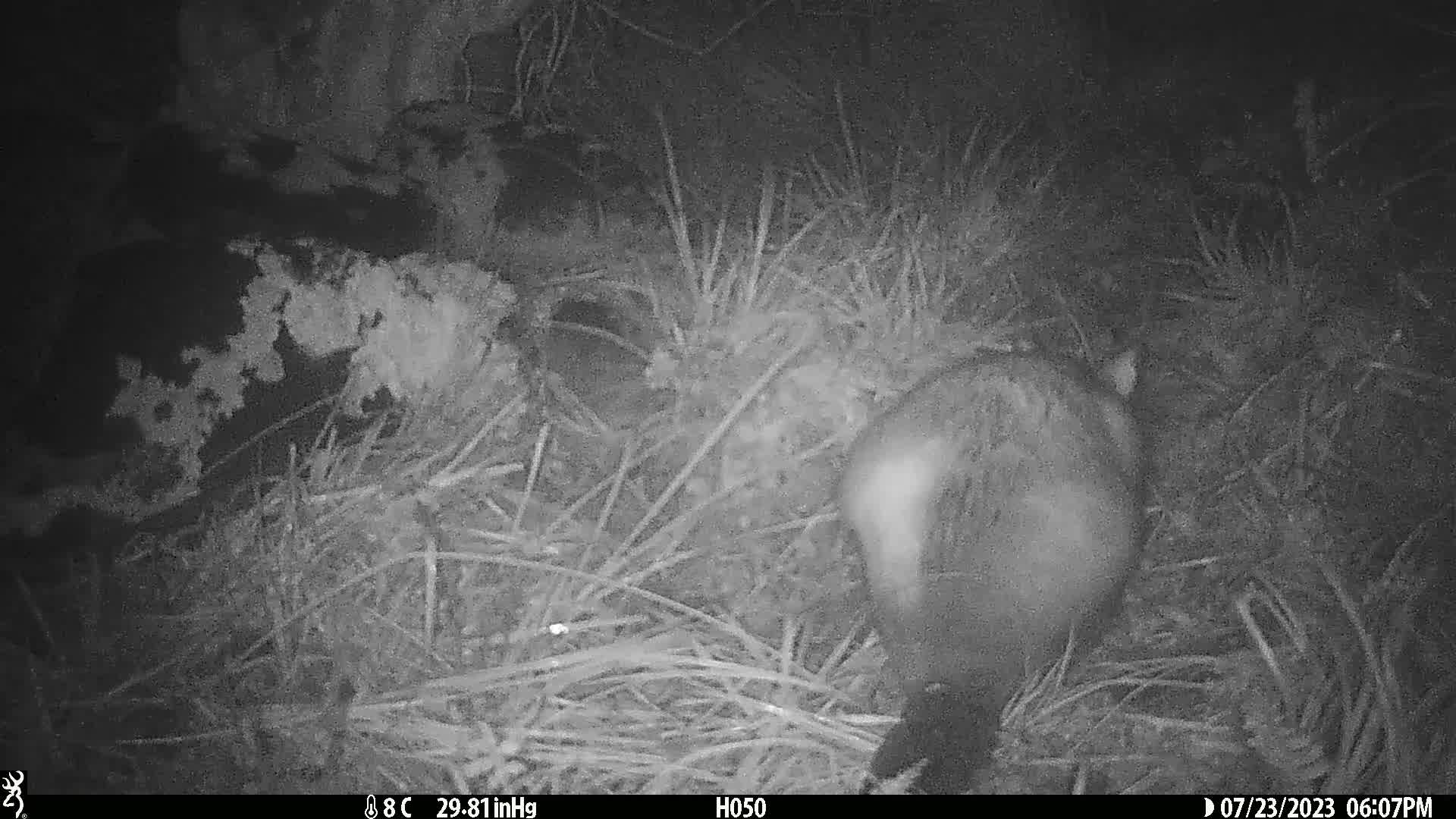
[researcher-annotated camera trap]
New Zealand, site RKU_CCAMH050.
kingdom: Animalia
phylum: Chordata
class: Mammalia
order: Diprotodontia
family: Phalangeridae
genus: Trichosurus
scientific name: Trichosurus vulpecula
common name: common brushtail possum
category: possum